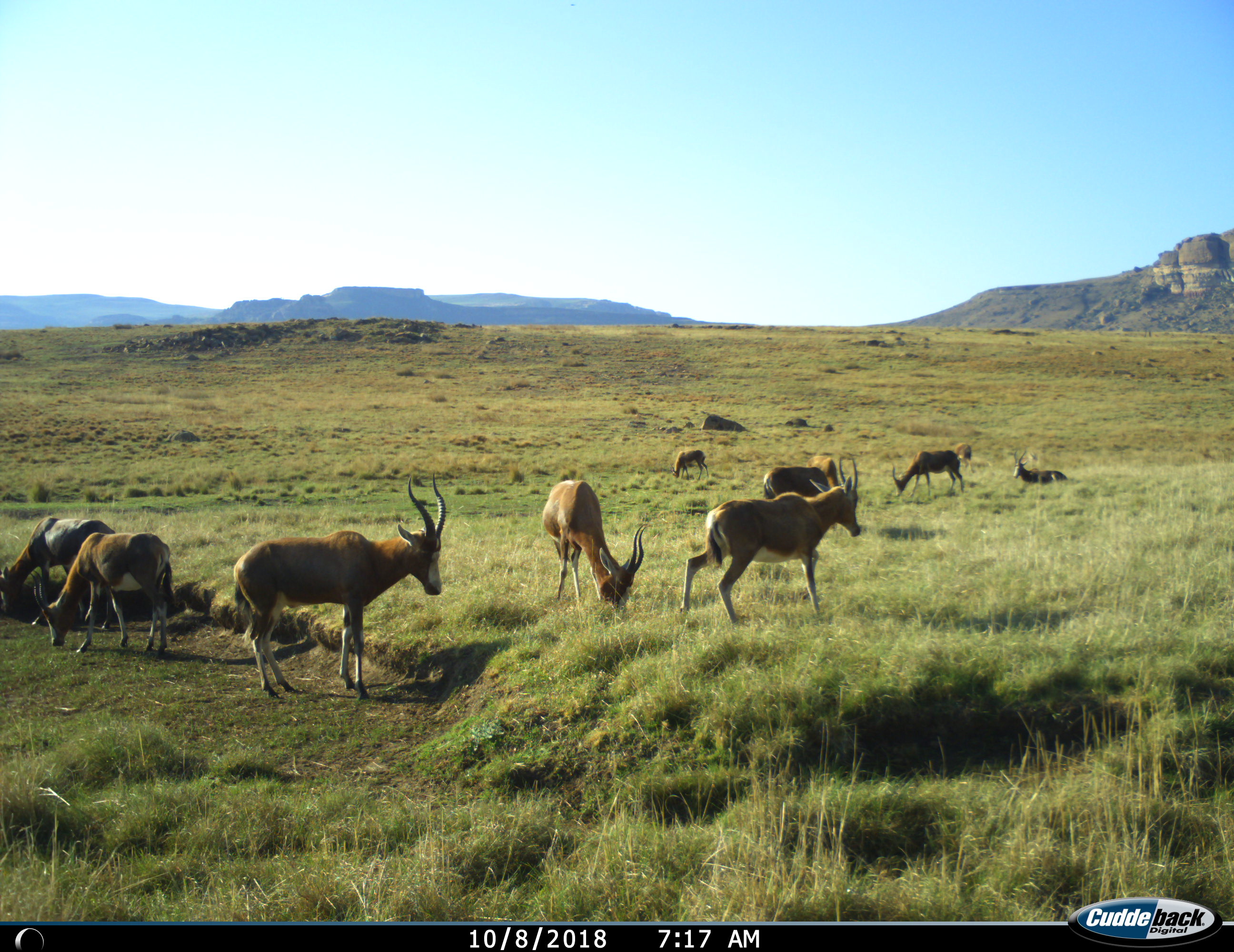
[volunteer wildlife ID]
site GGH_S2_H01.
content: unidentified animal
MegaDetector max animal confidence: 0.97